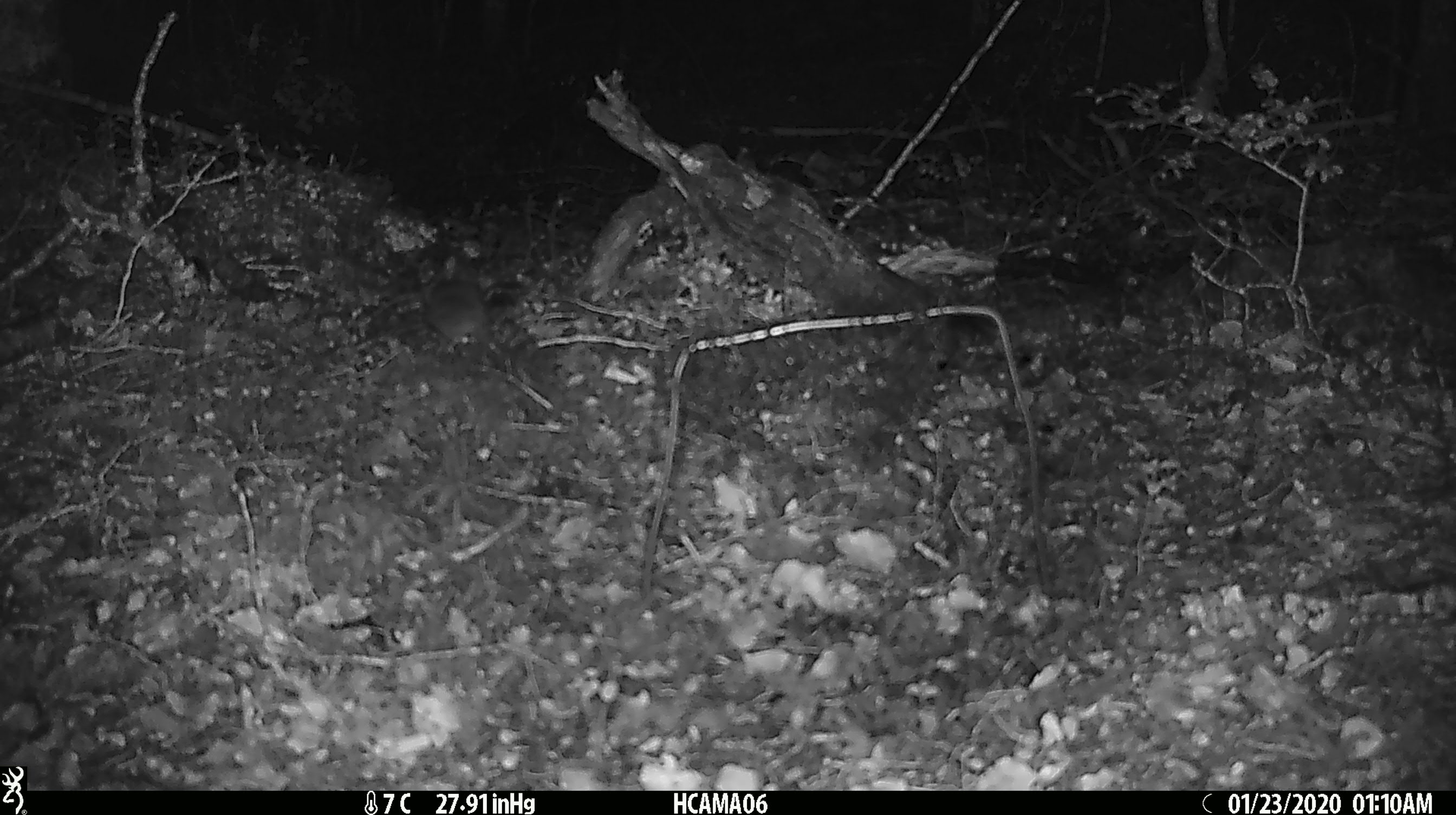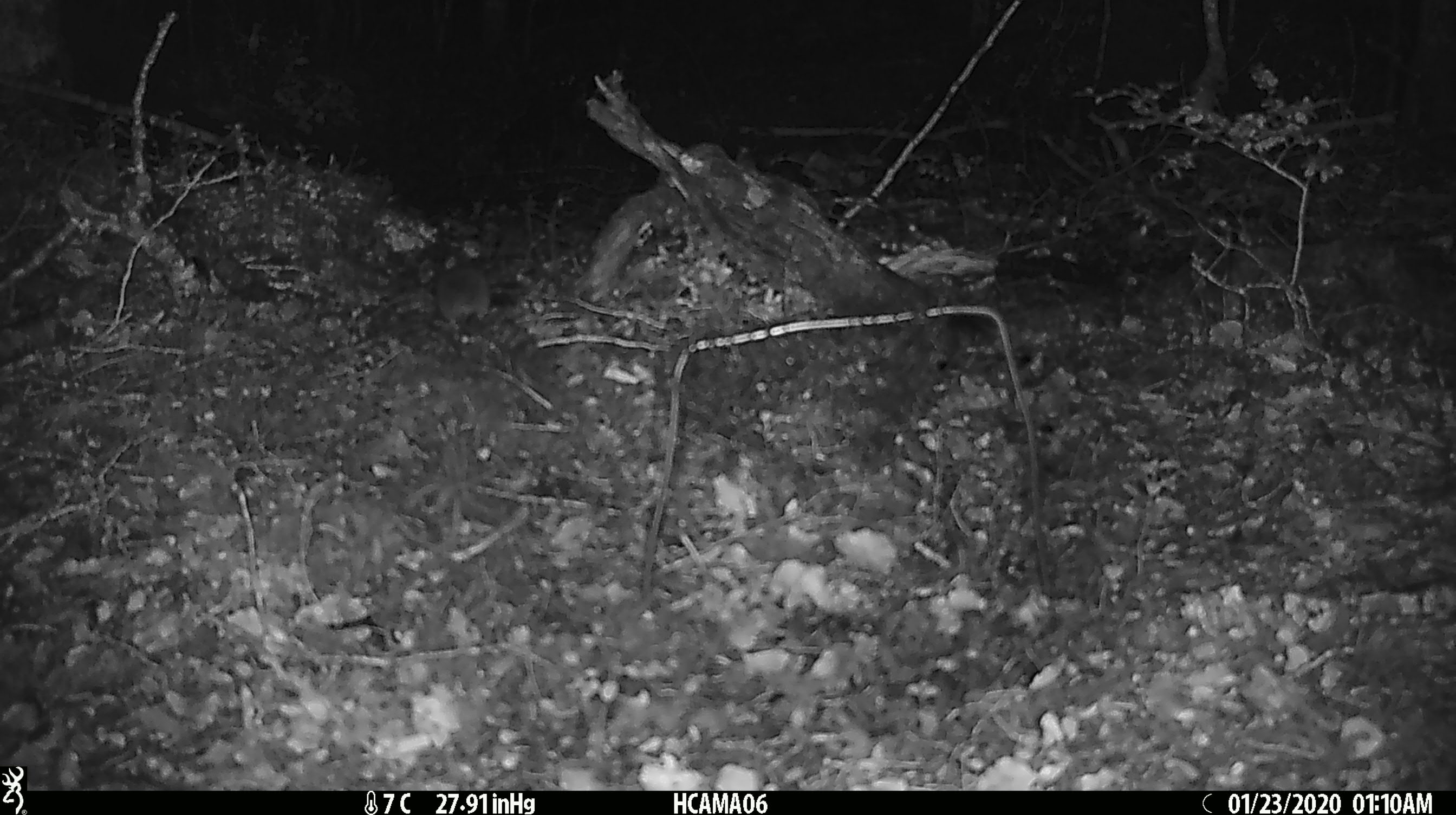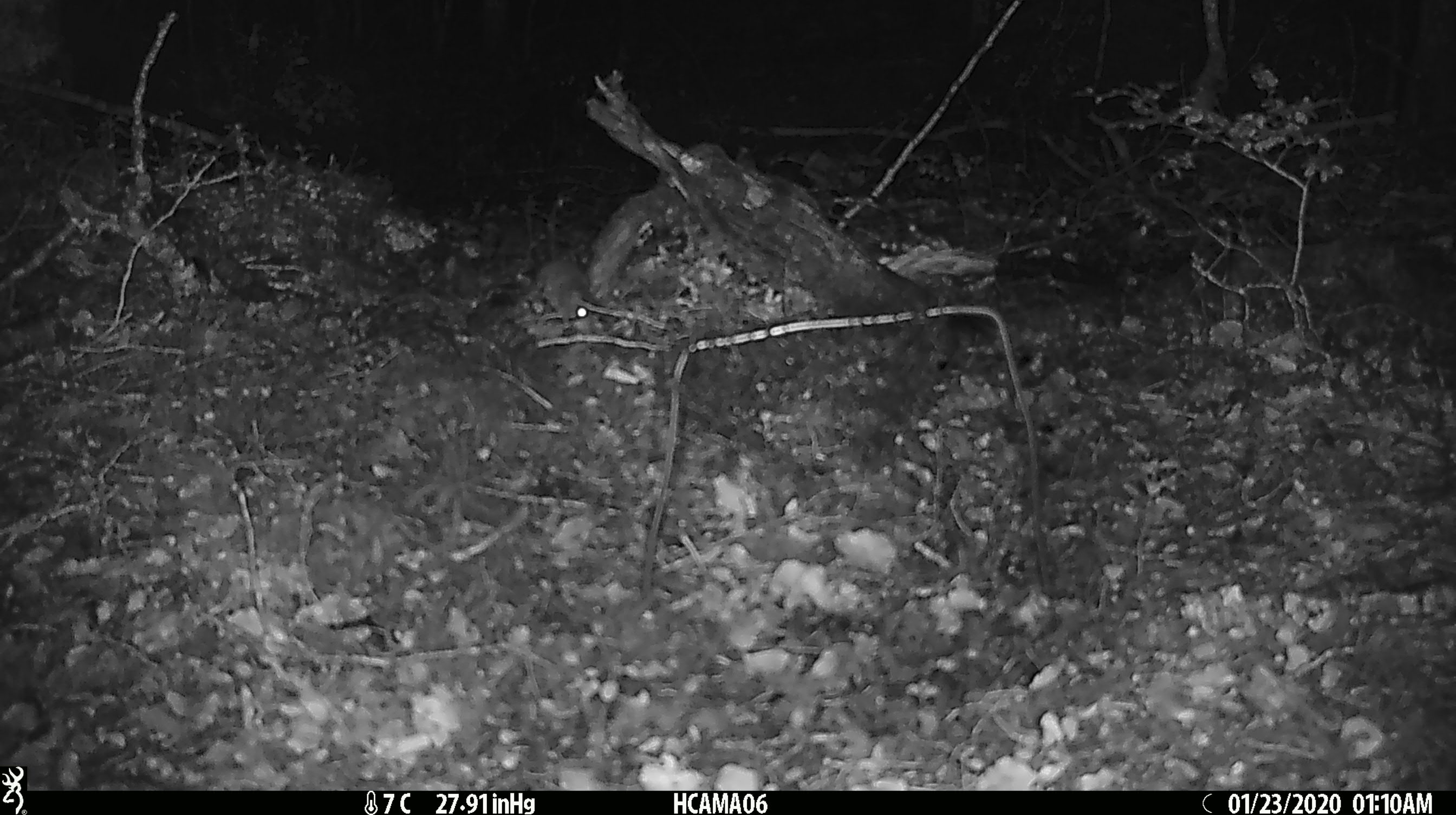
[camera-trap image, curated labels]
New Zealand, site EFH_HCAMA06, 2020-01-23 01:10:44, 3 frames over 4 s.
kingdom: Animalia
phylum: Chordata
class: Mammalia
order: Rodentia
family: Muridae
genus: Mus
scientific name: Mus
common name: mouse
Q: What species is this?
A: Mouse (Mus).